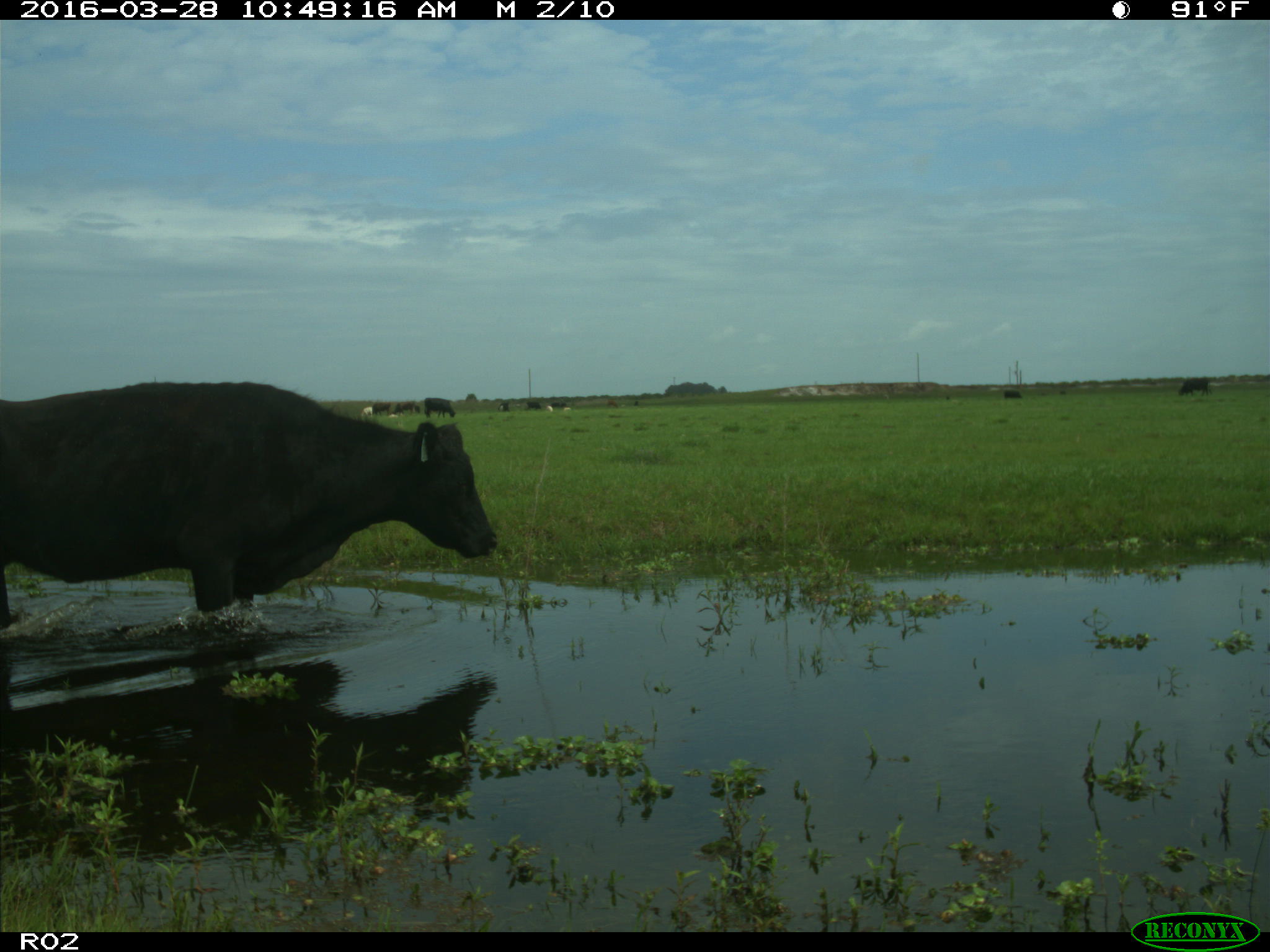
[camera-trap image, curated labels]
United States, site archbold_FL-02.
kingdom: Animalia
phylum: Chordata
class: Mammalia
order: Artiodactyla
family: Bovidae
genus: Bos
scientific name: Bos taurus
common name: domestic cow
Bos taurus (domestic cow).